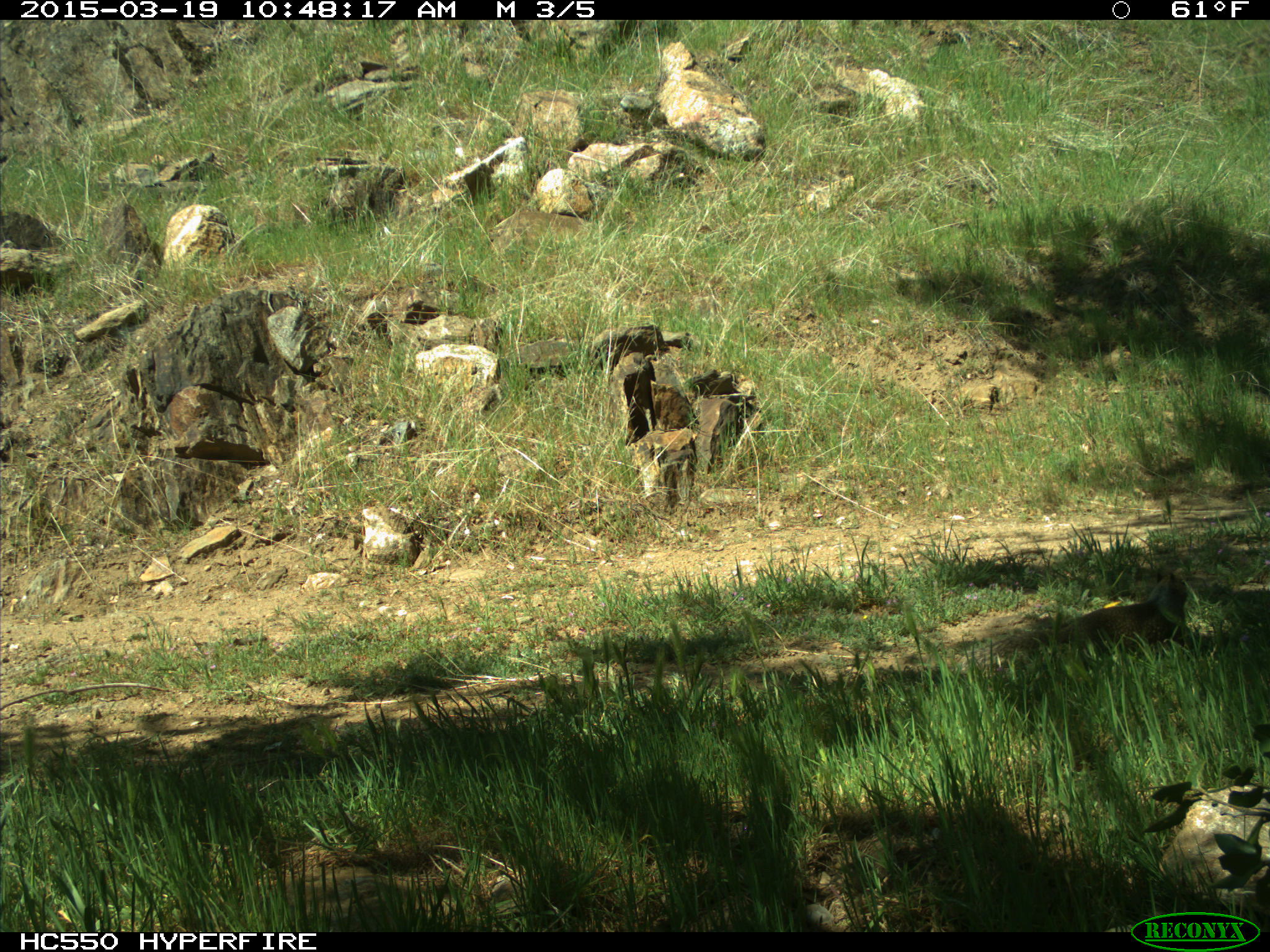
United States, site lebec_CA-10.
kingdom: Animalia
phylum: Chordata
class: Mammalia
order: Rodentia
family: Sciuridae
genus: Otospermophilus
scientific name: Otospermophilus beecheyi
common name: california ground squirrel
Otospermophilus beecheyi (california ground squirrel).